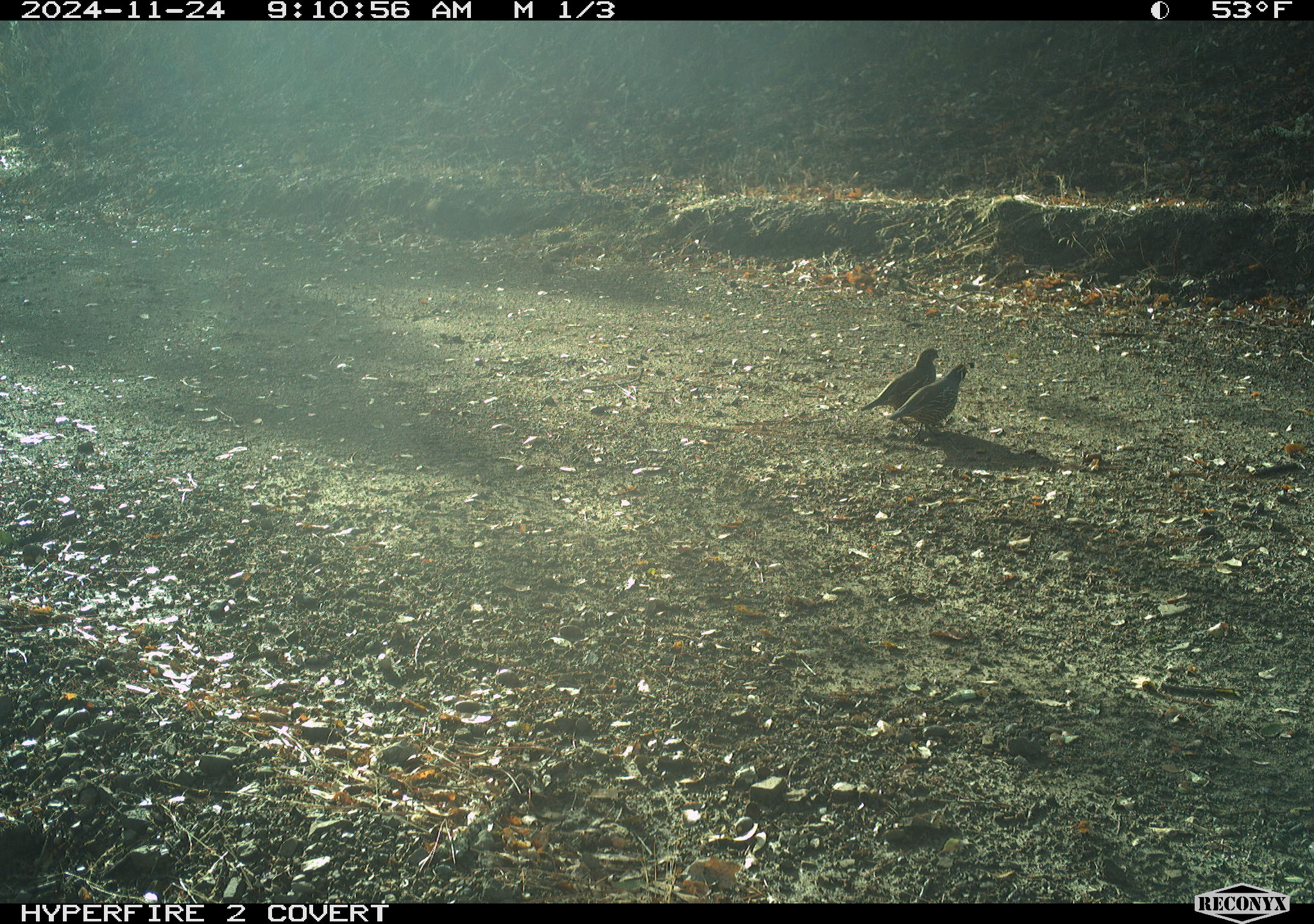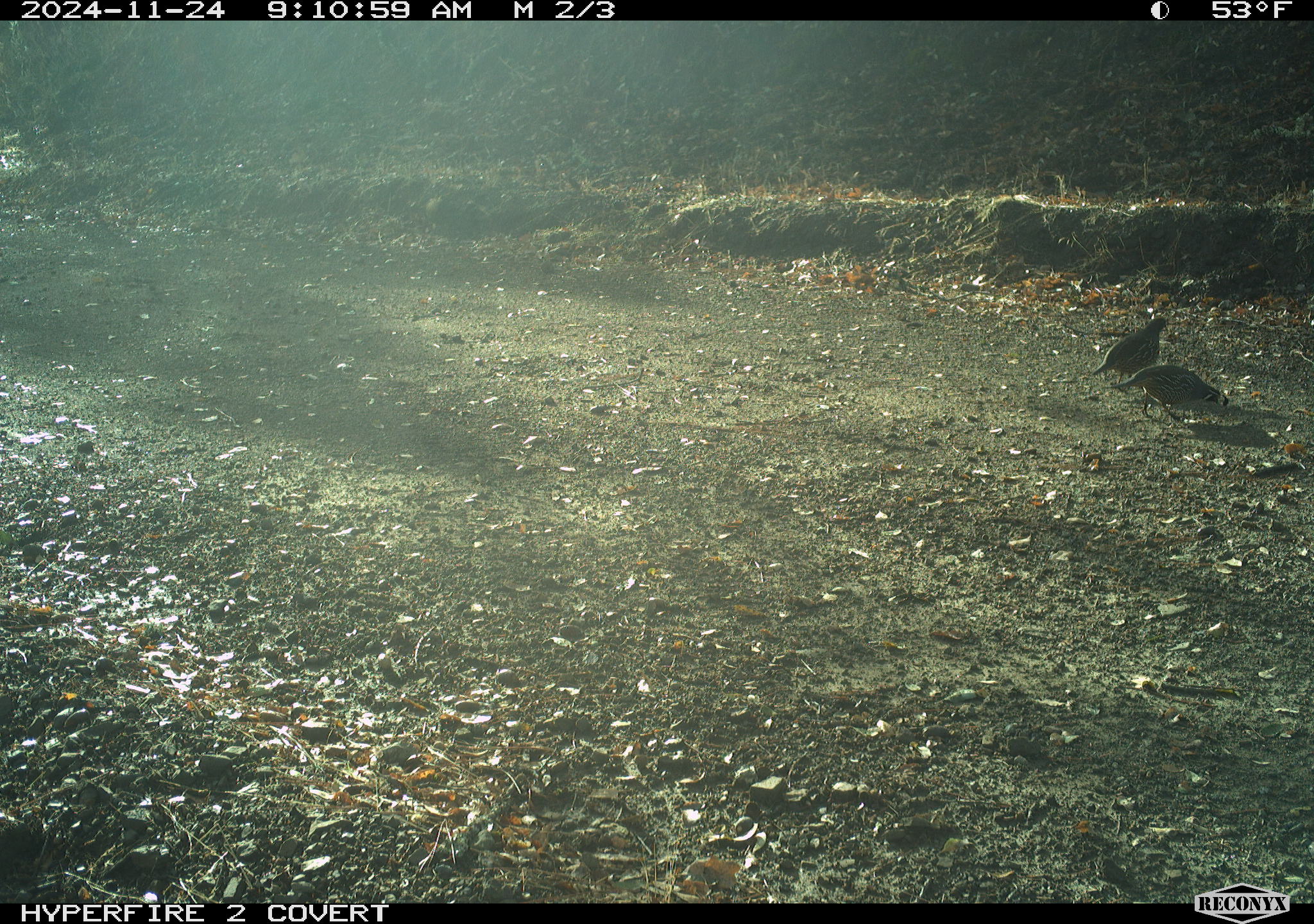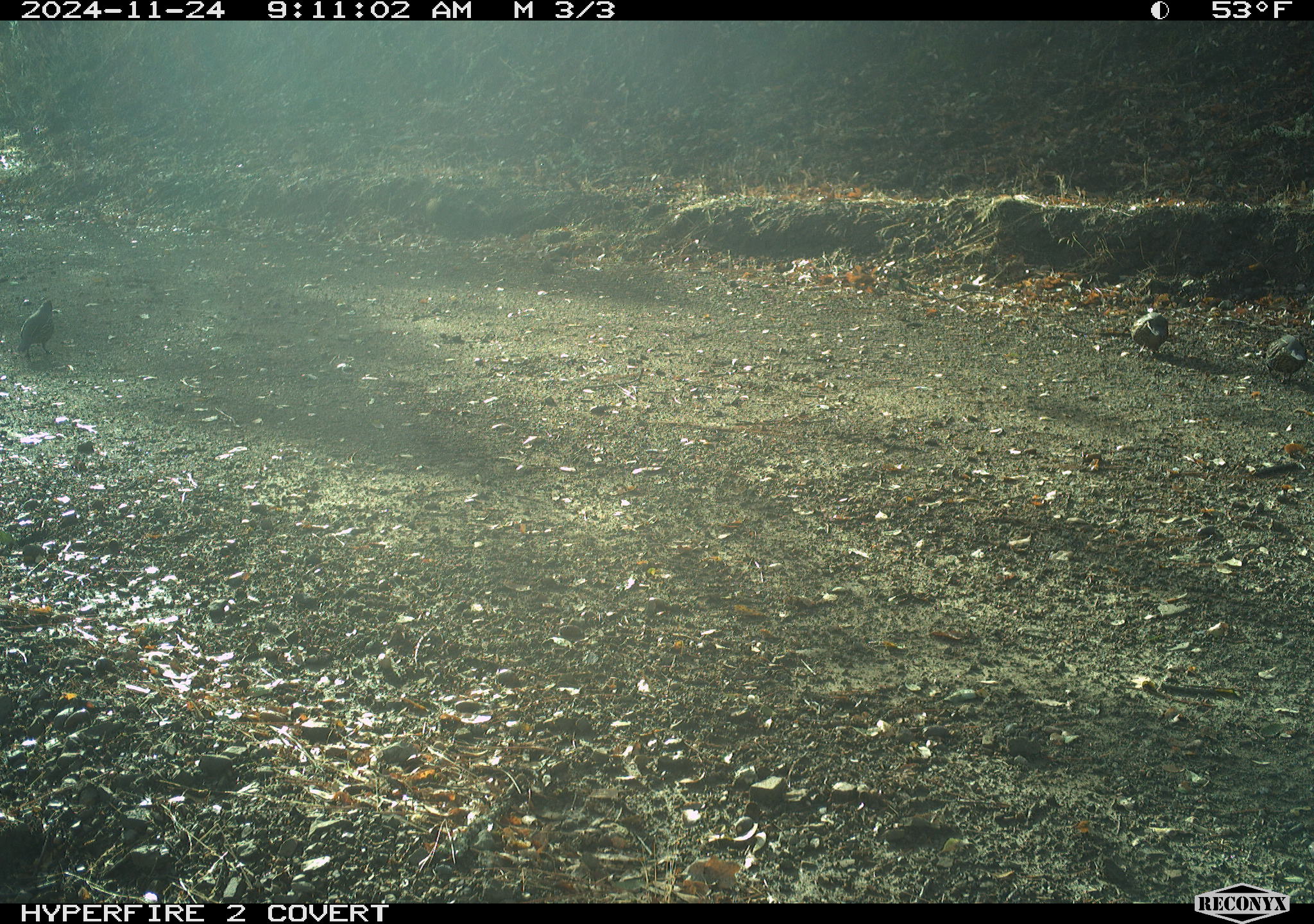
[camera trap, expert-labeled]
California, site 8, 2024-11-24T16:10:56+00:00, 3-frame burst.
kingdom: Animalia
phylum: Chordata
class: Aves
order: Galliformes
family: Odontophoridae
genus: Callipepla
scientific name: Callipepla californica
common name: california quail